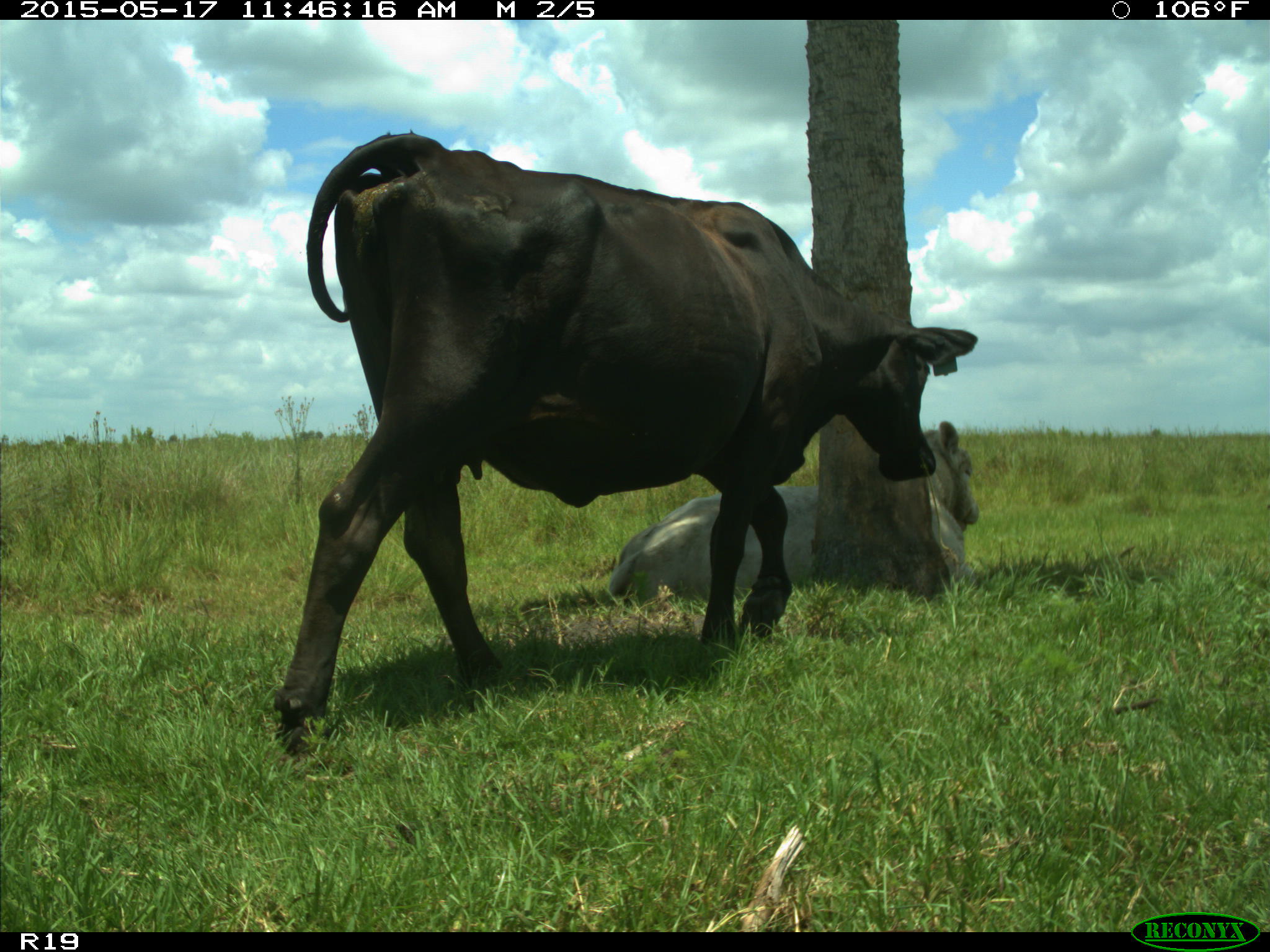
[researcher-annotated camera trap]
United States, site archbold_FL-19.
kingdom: Animalia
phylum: Chordata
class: Mammalia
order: Artiodactyla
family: Bovidae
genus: Bos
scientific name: Bos taurus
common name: domestic cow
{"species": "Bos taurus (domestic cow)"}